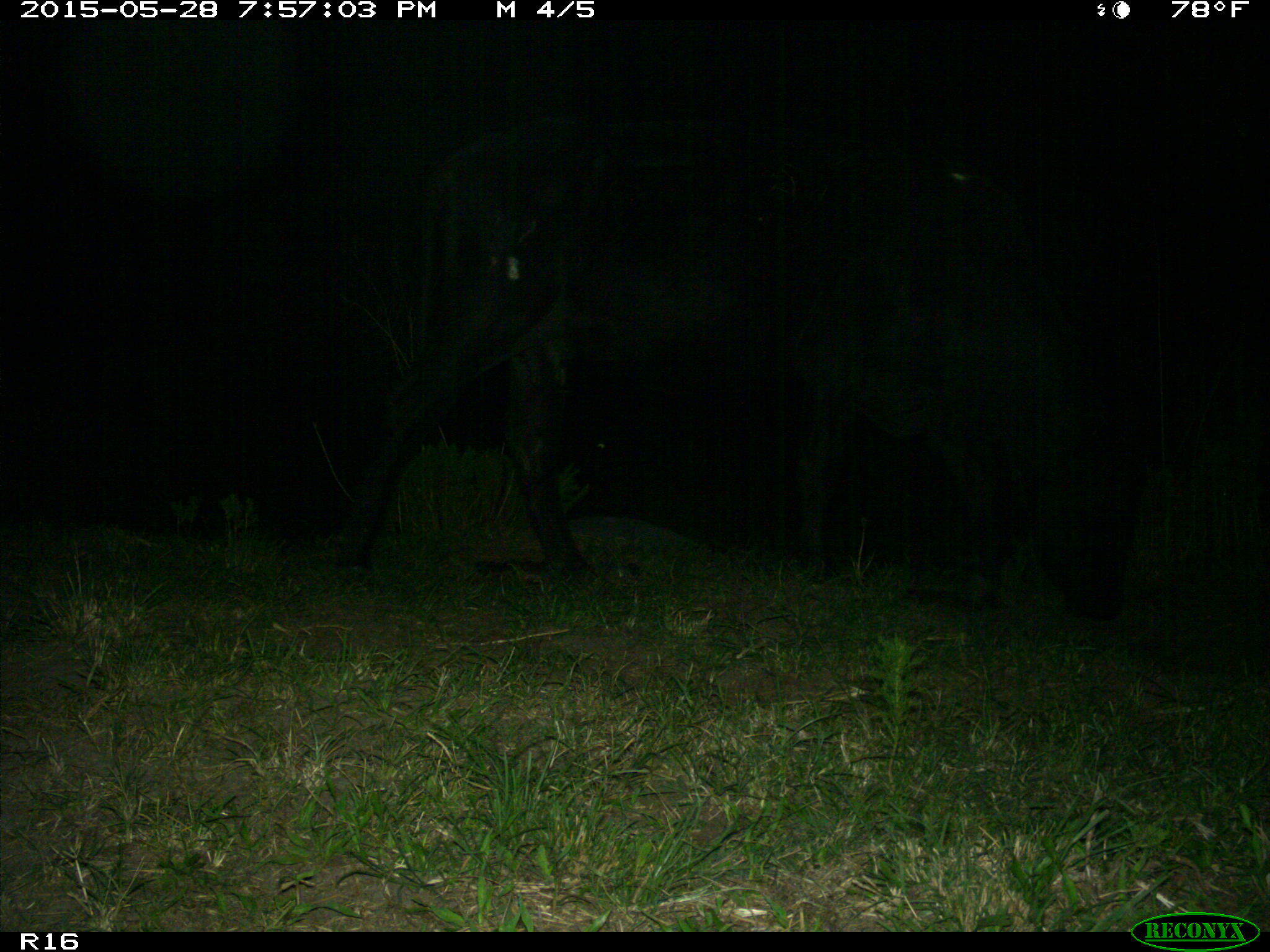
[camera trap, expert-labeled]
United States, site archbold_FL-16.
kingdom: Animalia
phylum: Chordata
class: Mammalia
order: Artiodactyla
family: Bovidae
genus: Bos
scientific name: Bos taurus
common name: domestic cow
Bos taurus (domestic cow).